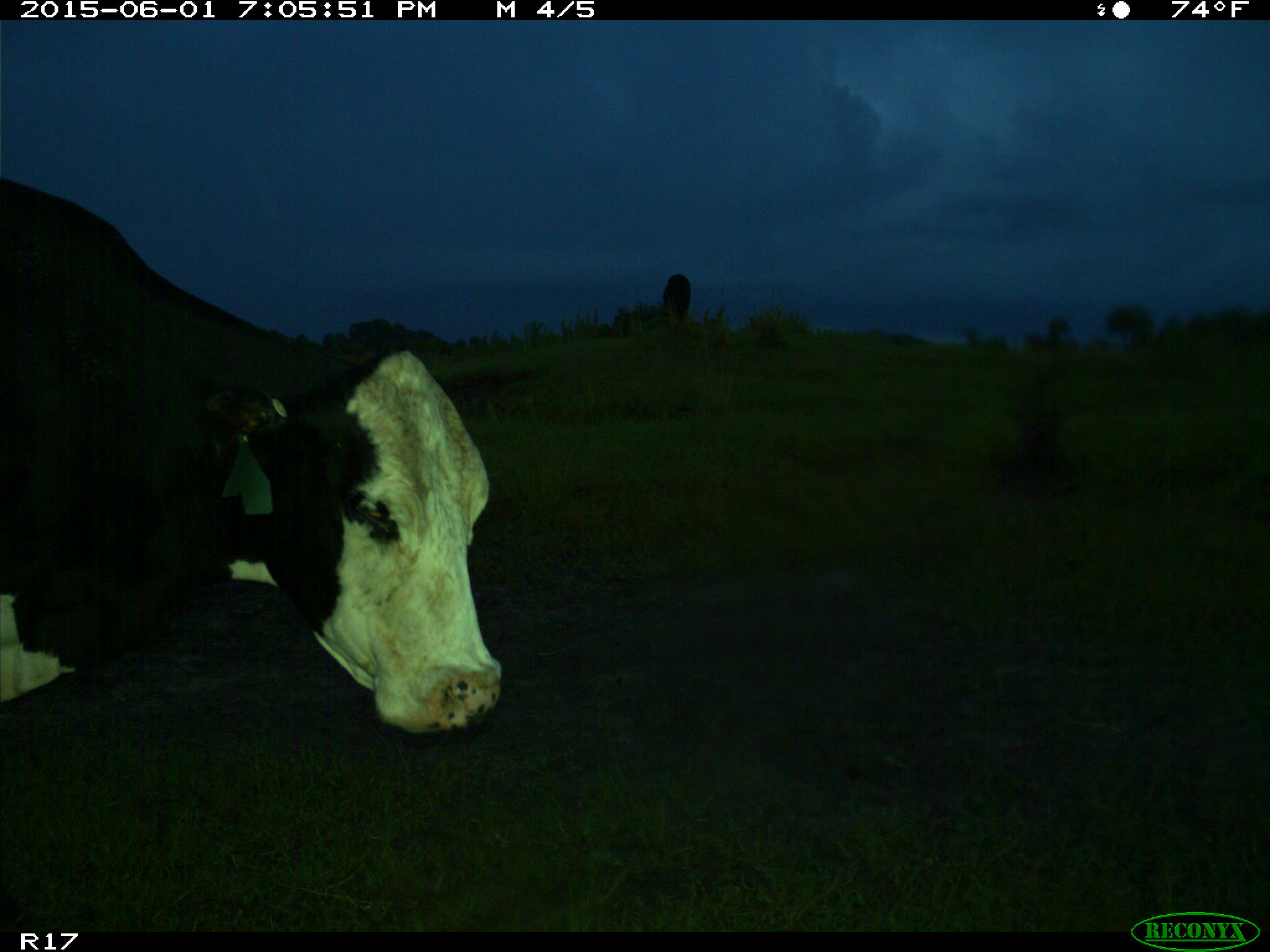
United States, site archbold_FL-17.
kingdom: Animalia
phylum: Chordata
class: Mammalia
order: Artiodactyla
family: Bovidae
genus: Bos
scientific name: Bos taurus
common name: domestic cow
Bos taurus (domestic cow).